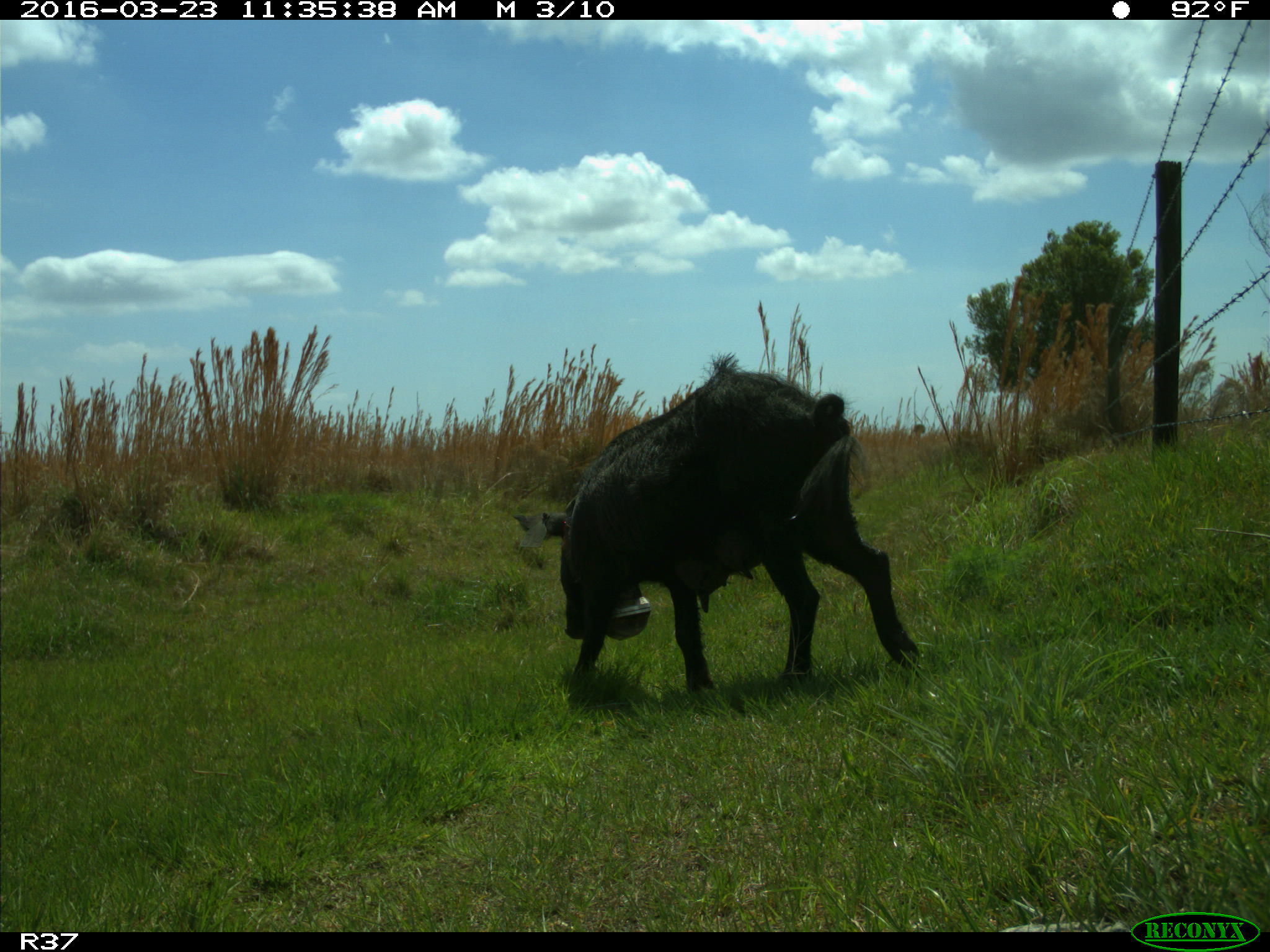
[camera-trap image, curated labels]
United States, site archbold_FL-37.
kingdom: Animalia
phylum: Chordata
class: Mammalia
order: Artiodactyla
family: Suidae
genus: Sus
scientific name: Sus scrofa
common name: wild boar